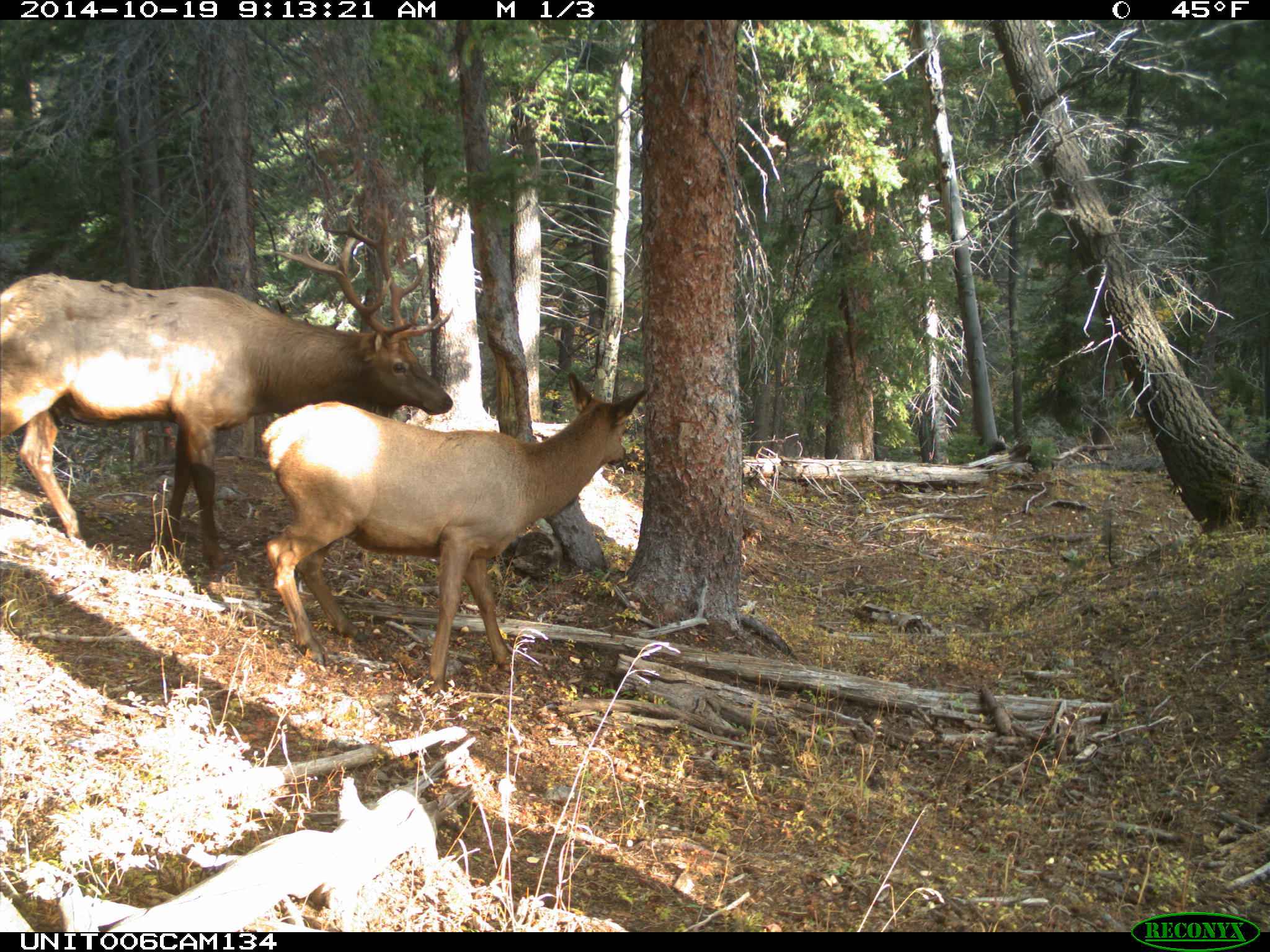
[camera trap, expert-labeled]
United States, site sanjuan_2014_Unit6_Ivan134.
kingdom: Animalia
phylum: Chordata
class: Mammalia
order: Artiodactyla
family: Cervidae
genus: Cervus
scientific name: Cervus elaphus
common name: red deer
Cervus elaphus (red deer).